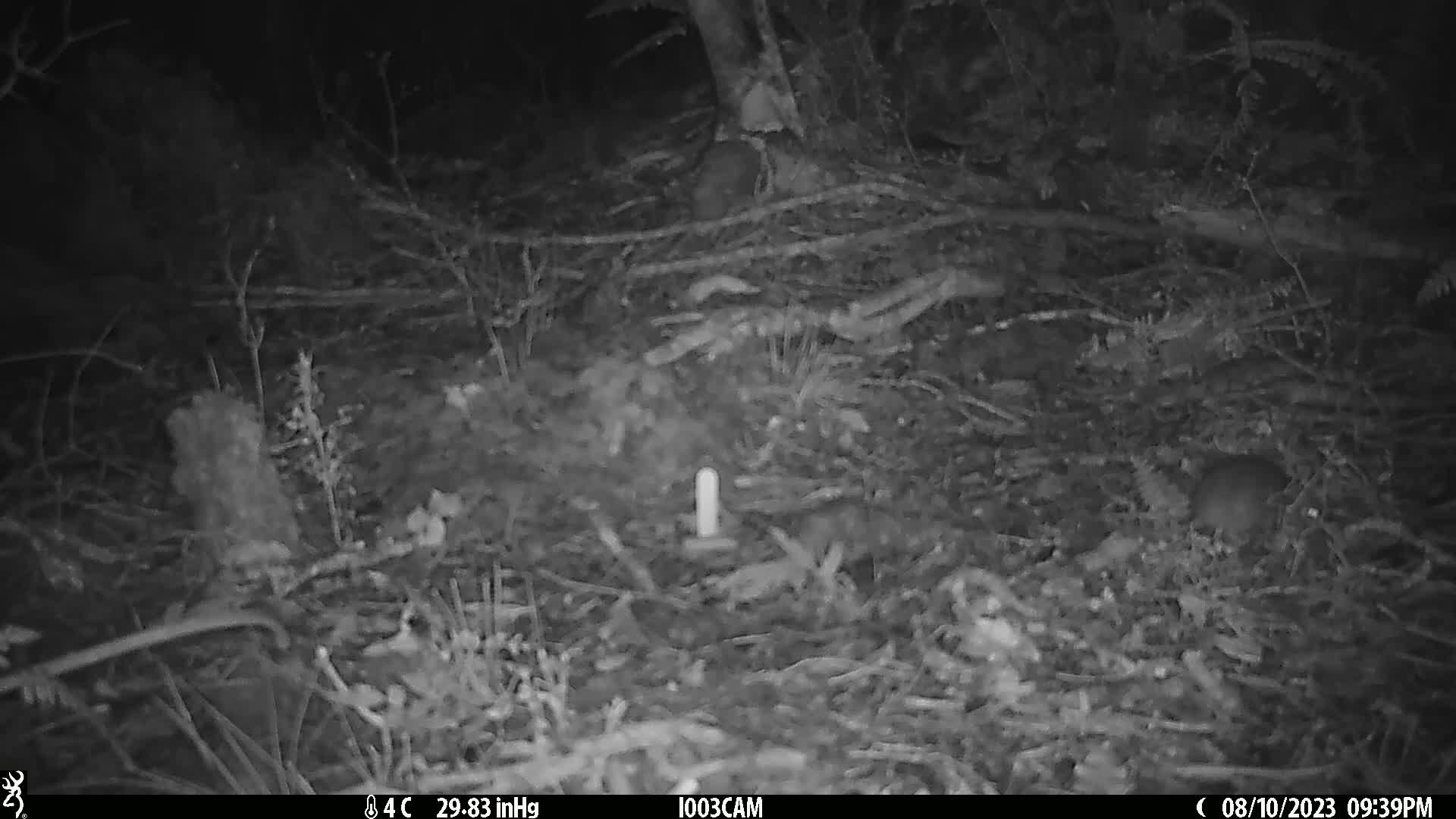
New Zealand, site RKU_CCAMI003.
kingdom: Animalia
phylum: Chordata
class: Mammalia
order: Rodentia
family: Muridae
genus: Rattus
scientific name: Rattus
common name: rat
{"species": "rat (Rattus)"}